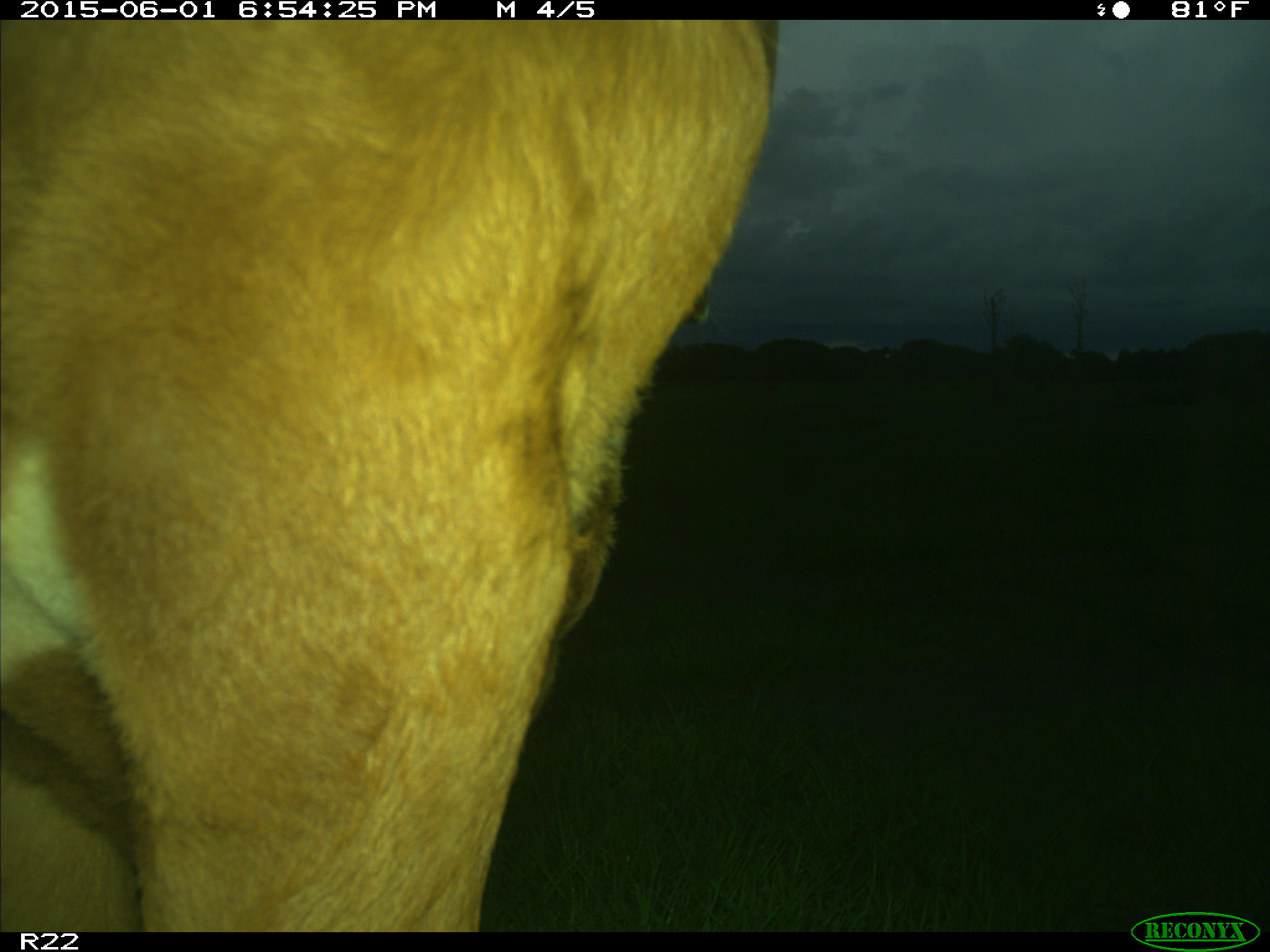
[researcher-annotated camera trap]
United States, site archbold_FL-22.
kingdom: Animalia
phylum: Chordata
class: Mammalia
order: Artiodactyla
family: Bovidae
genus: Bos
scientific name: Bos taurus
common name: domestic cow